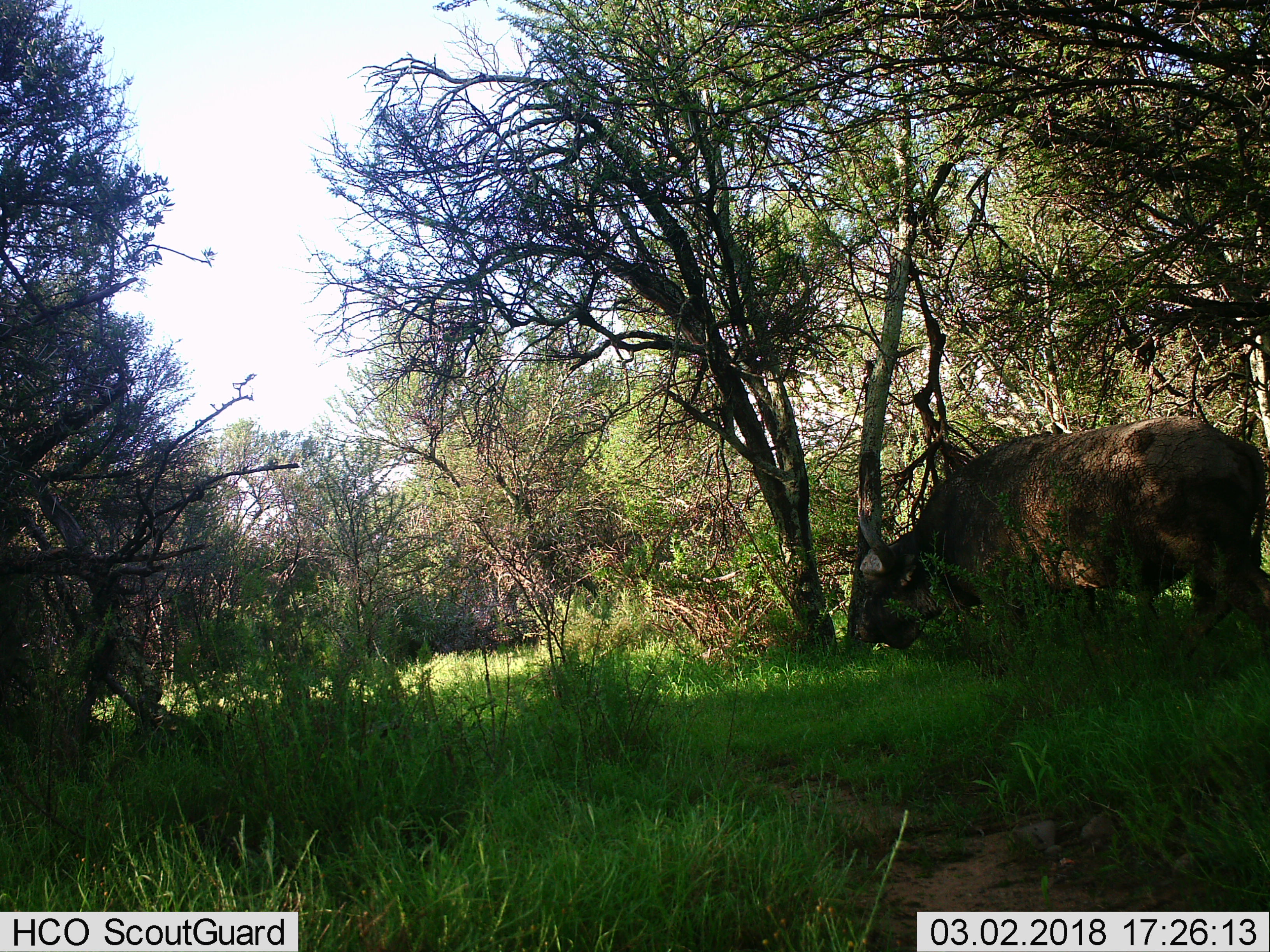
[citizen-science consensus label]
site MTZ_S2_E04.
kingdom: Animalia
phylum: Chordata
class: Mammalia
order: Artiodactyla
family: Bovidae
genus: Syncerus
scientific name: Syncerus caffer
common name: african buffalo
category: buffalo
Buffalo (african buffalo) (Syncerus caffer), count 1. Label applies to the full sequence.